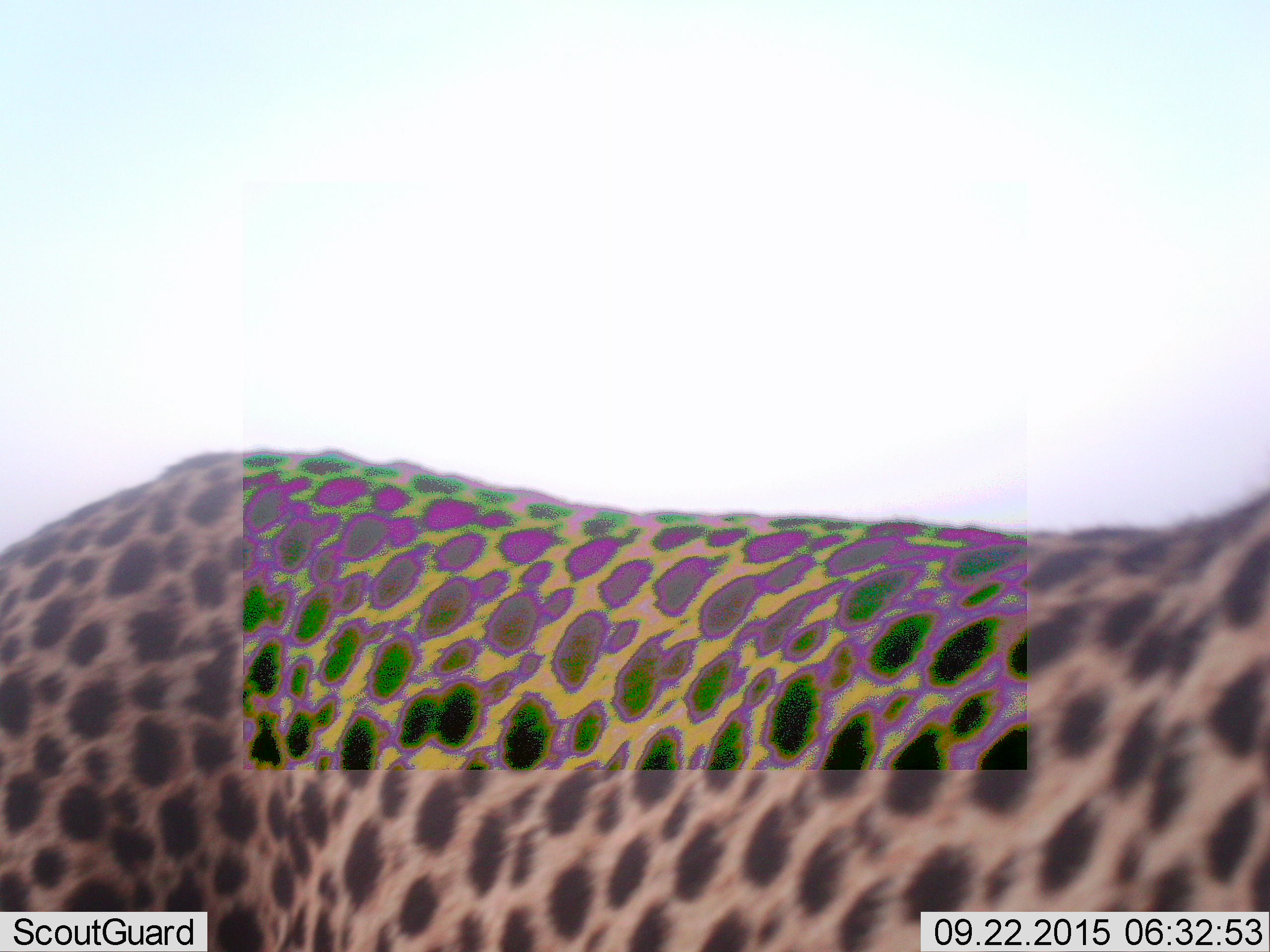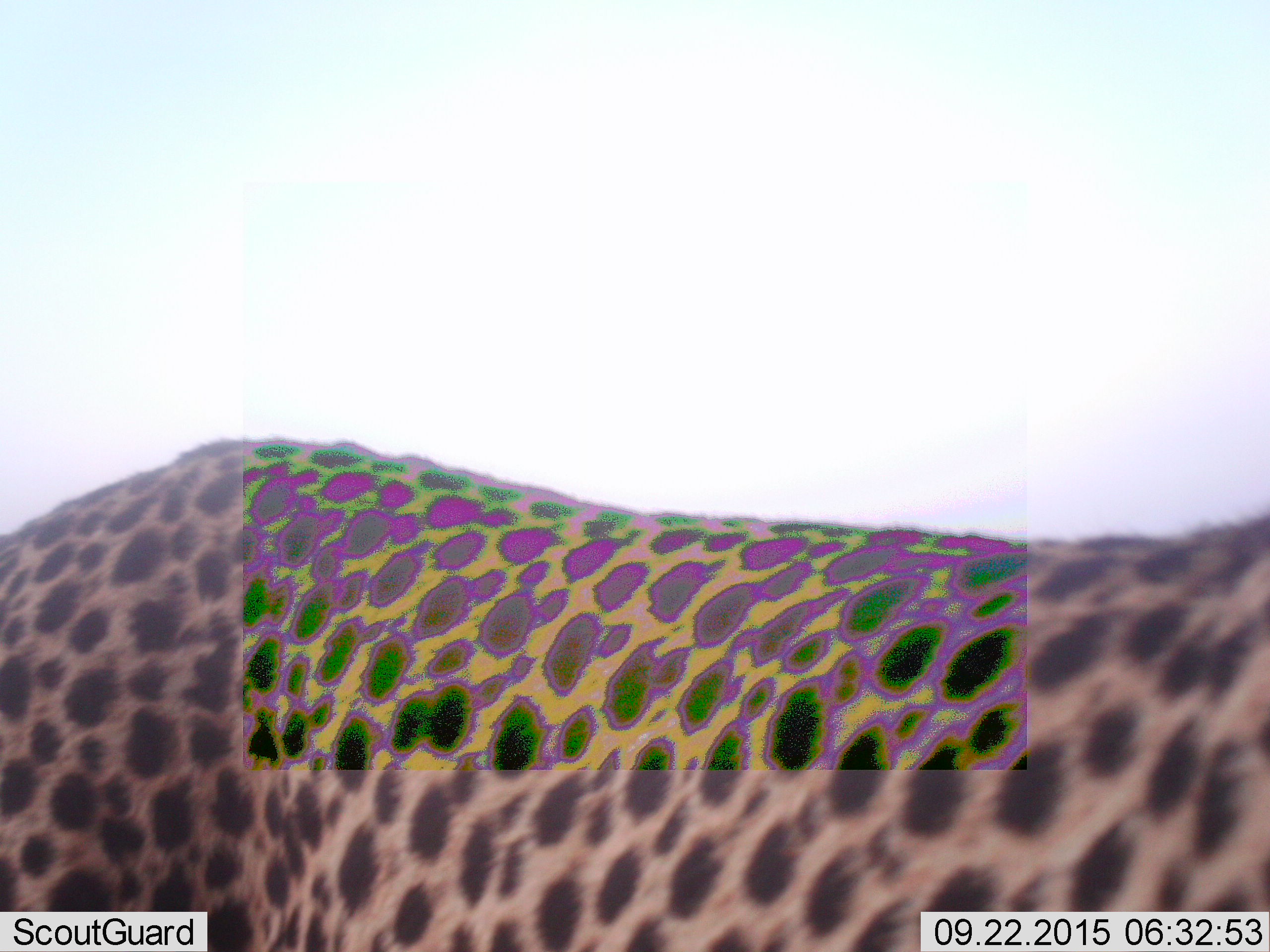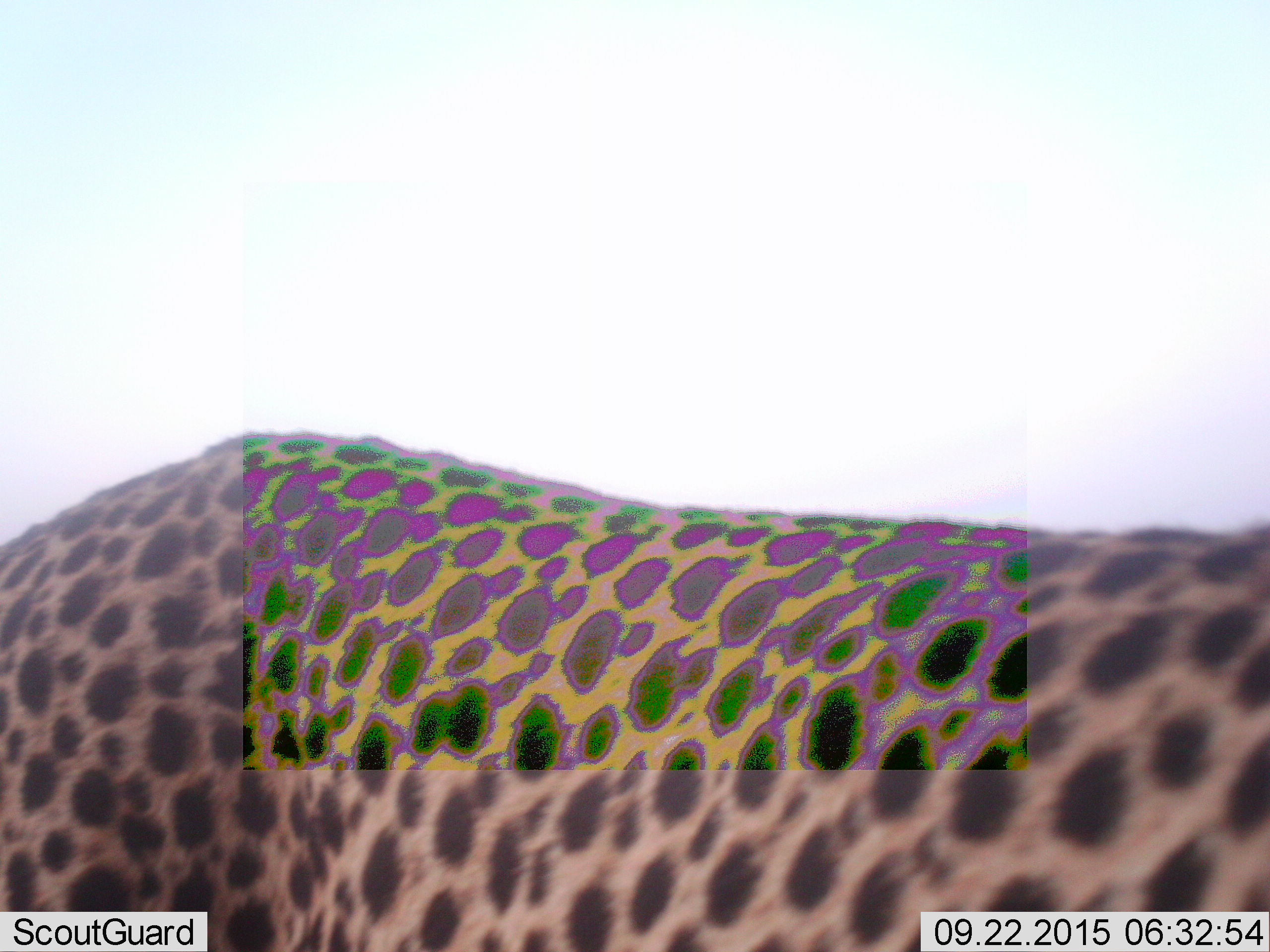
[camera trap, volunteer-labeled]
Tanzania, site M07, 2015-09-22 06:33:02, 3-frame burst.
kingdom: Animalia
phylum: Chordata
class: Mammalia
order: Carnivora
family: Felidae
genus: Acinonyx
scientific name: Acinonyx jubatus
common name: cheetah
Cheetah (Acinonyx jubatus), count 1. Behavior (volunteer vote fractions): standing 88%, resting 12%, moving 25%, interacting 0%. Young present (vote fraction): 0%. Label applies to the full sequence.